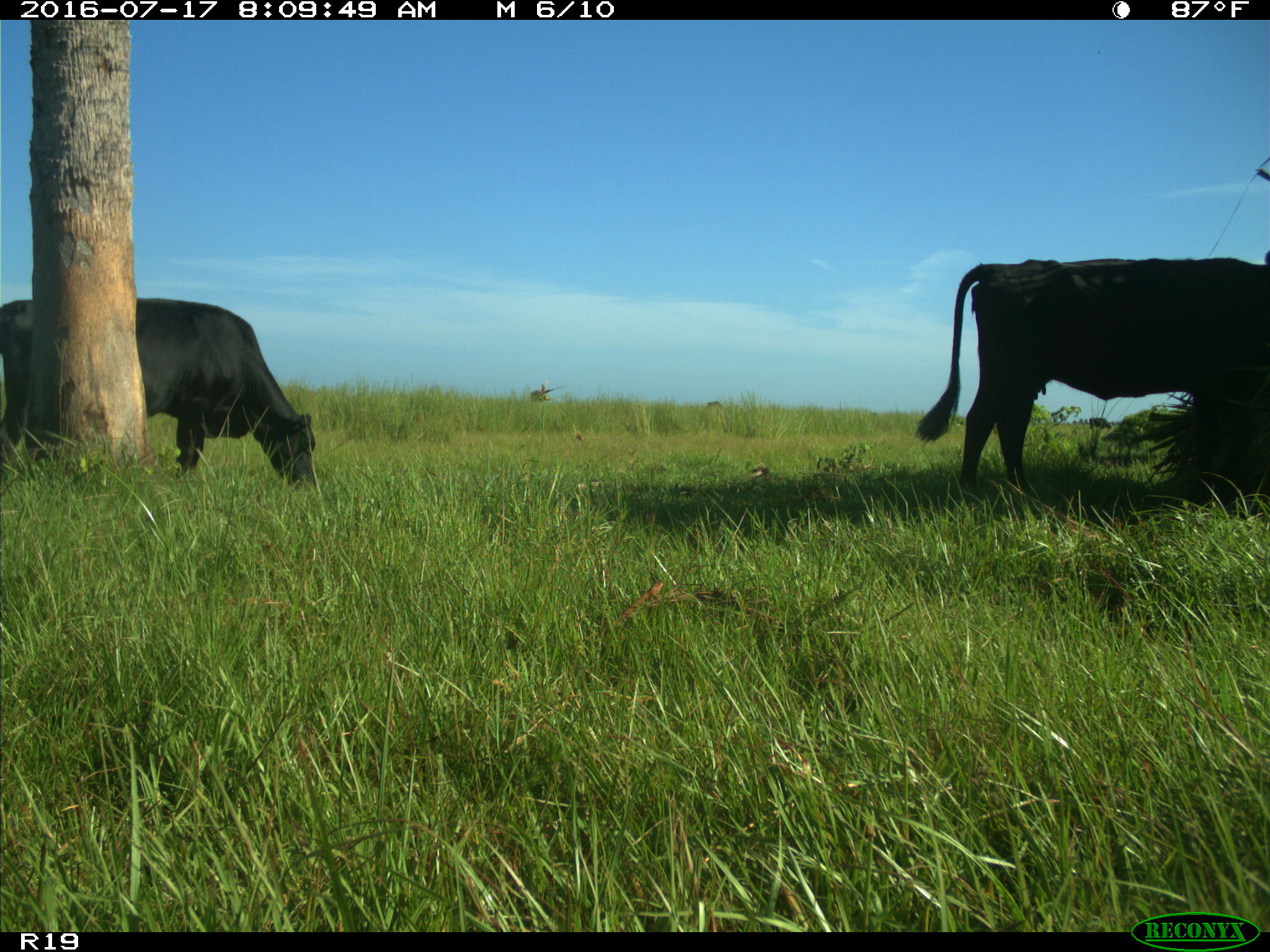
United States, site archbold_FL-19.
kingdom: Animalia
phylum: Chordata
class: Mammalia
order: Artiodactyla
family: Bovidae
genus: Bos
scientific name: Bos taurus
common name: domestic cow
Bos taurus (domestic cow).